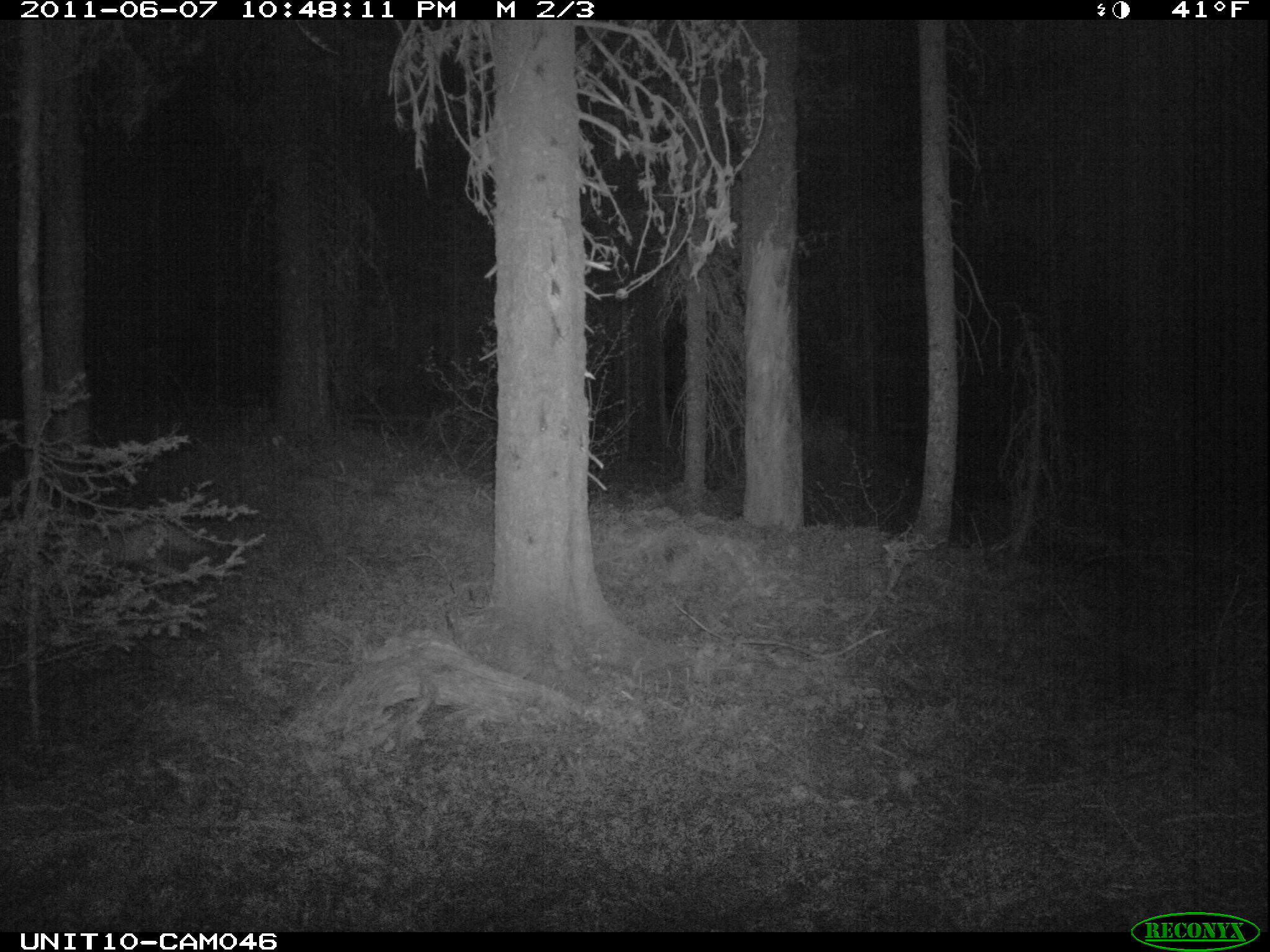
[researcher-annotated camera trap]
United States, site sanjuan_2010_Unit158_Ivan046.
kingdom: Animalia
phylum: Chordata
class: Mammalia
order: Carnivora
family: Canidae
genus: Canis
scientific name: Canis latrans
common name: coyote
Canis latrans (coyote).